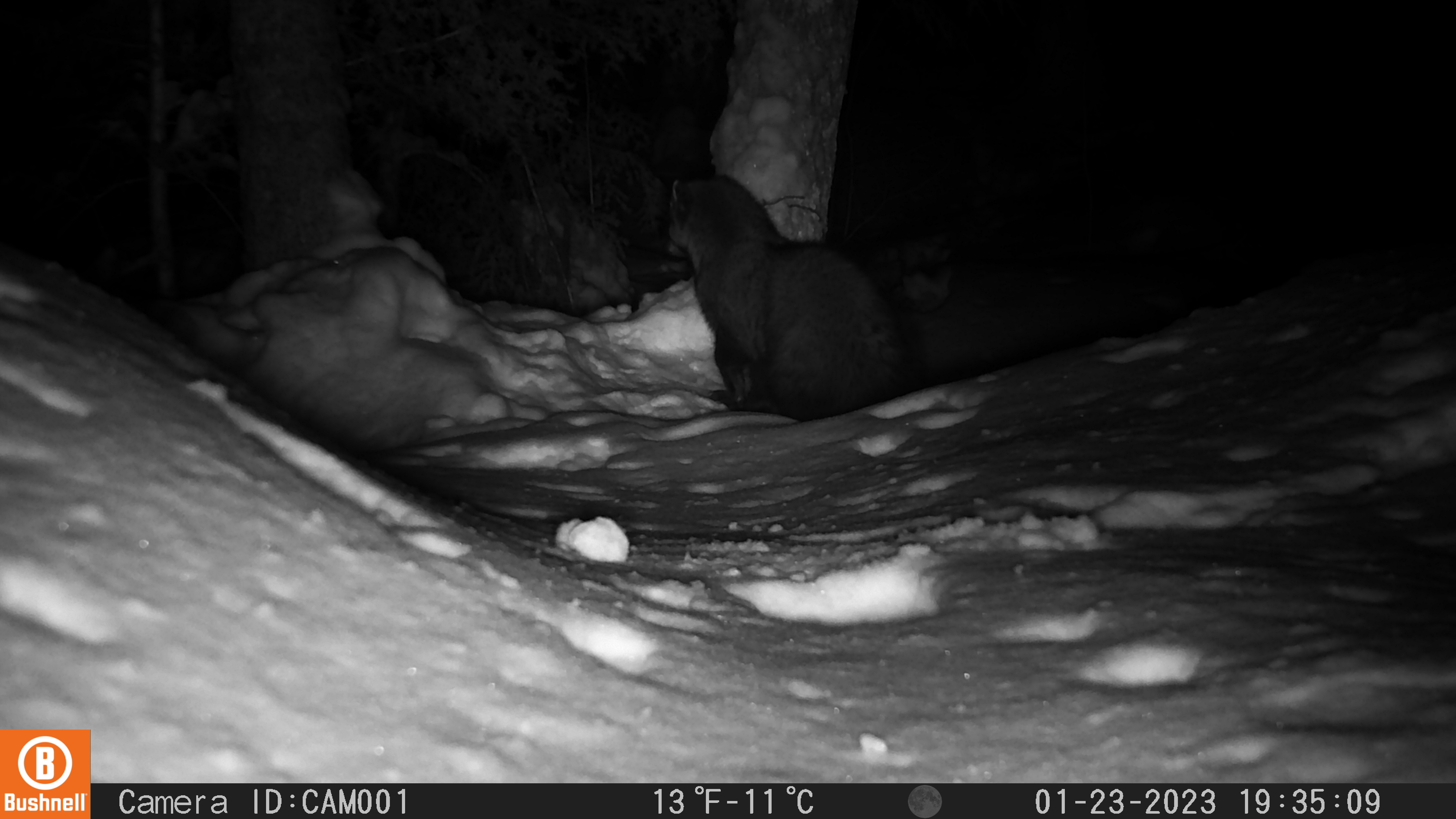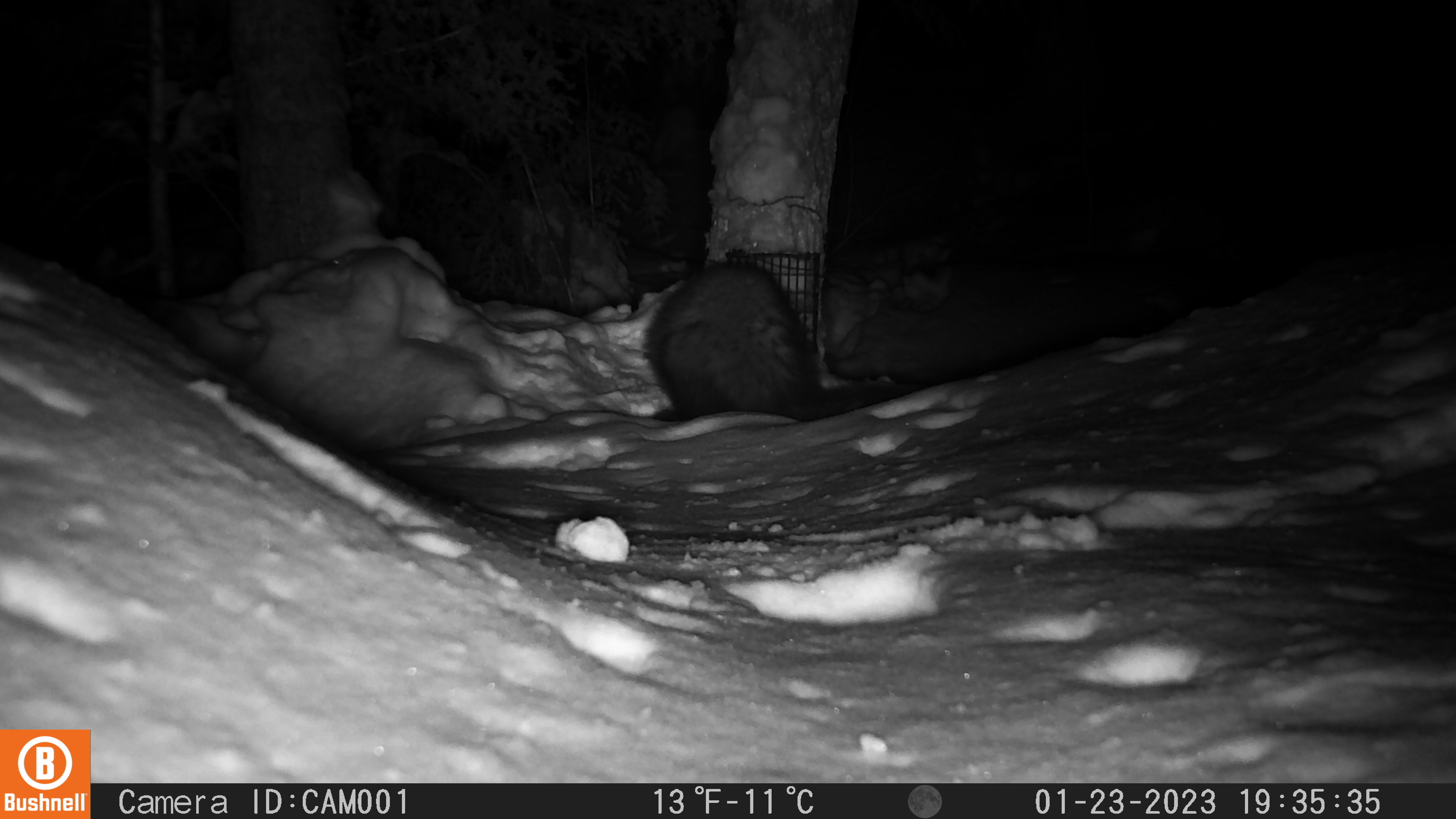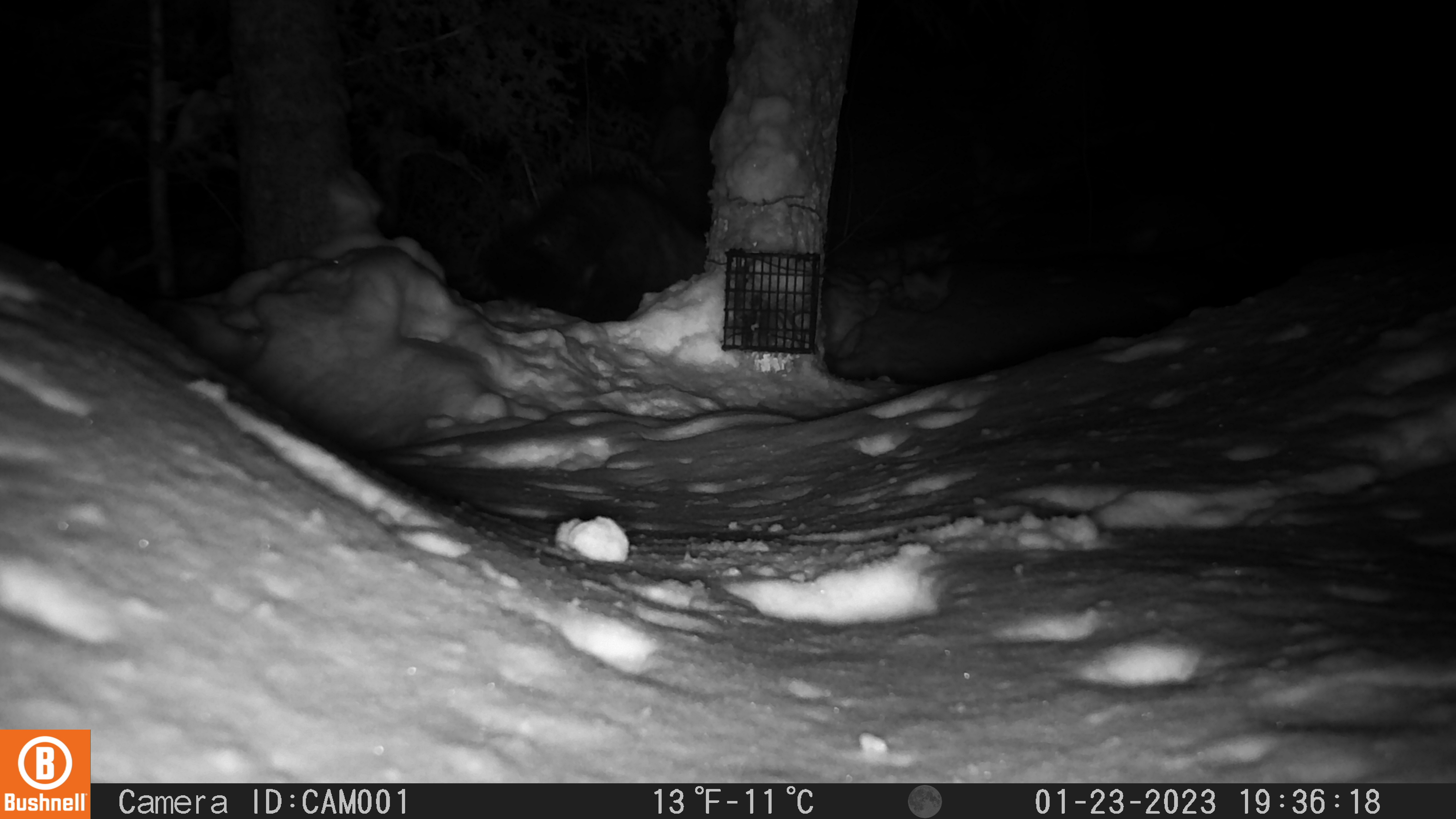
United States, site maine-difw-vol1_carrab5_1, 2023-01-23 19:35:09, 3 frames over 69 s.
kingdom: Animalia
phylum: Chordata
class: Mammalia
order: Carnivora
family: Mustelidae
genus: Pekania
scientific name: Pekania pennanti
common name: fisher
Fisher (Pekania pennanti).